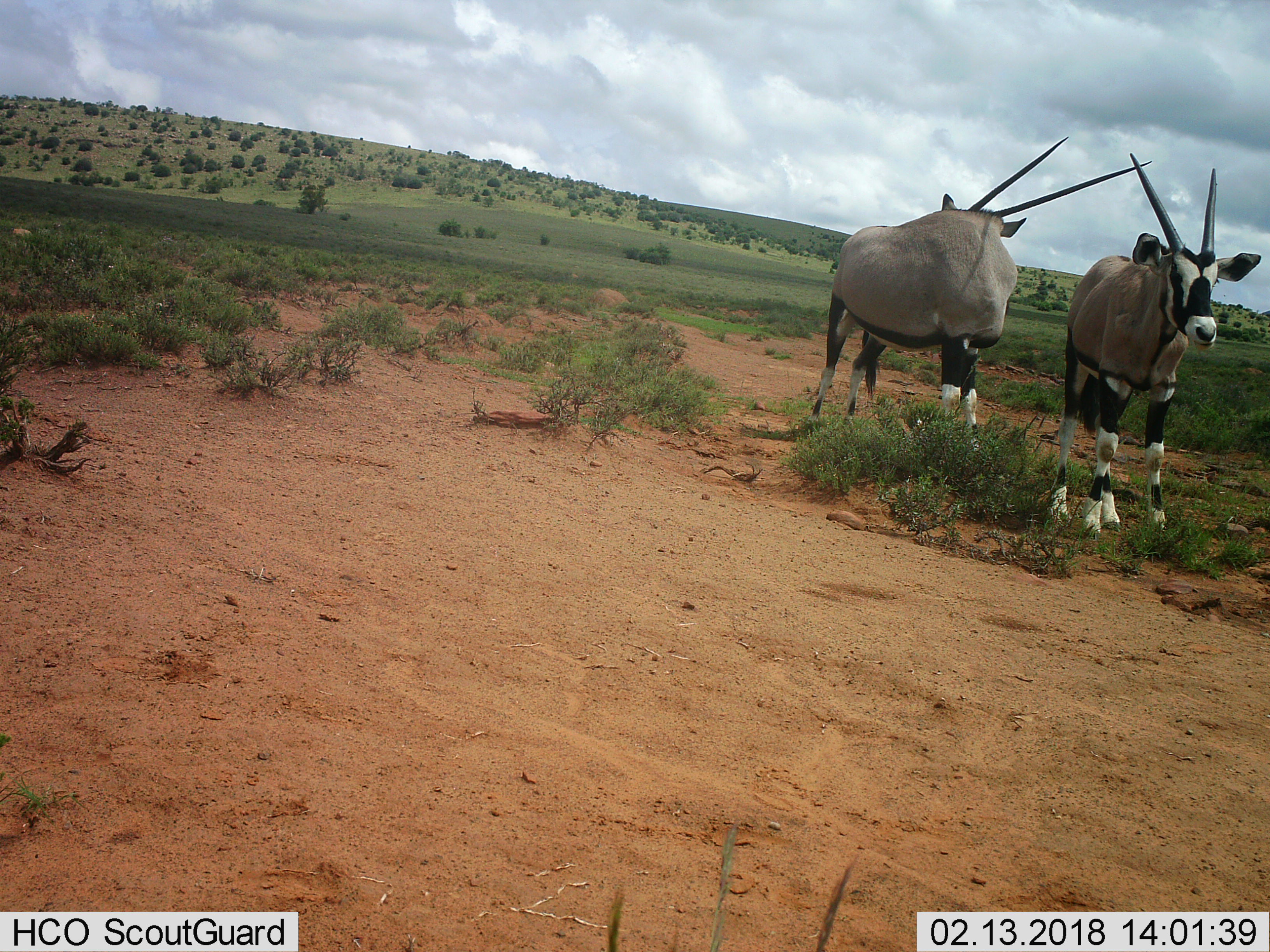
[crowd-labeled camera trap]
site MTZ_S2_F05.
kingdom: Animalia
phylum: Chordata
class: Mammalia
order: Artiodactyla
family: Bovidae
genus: Oryx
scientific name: Oryx gazella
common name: gemsbok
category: oryx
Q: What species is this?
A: Oryx (gemsbok) (Oryx gazella).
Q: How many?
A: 2.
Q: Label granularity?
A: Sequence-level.